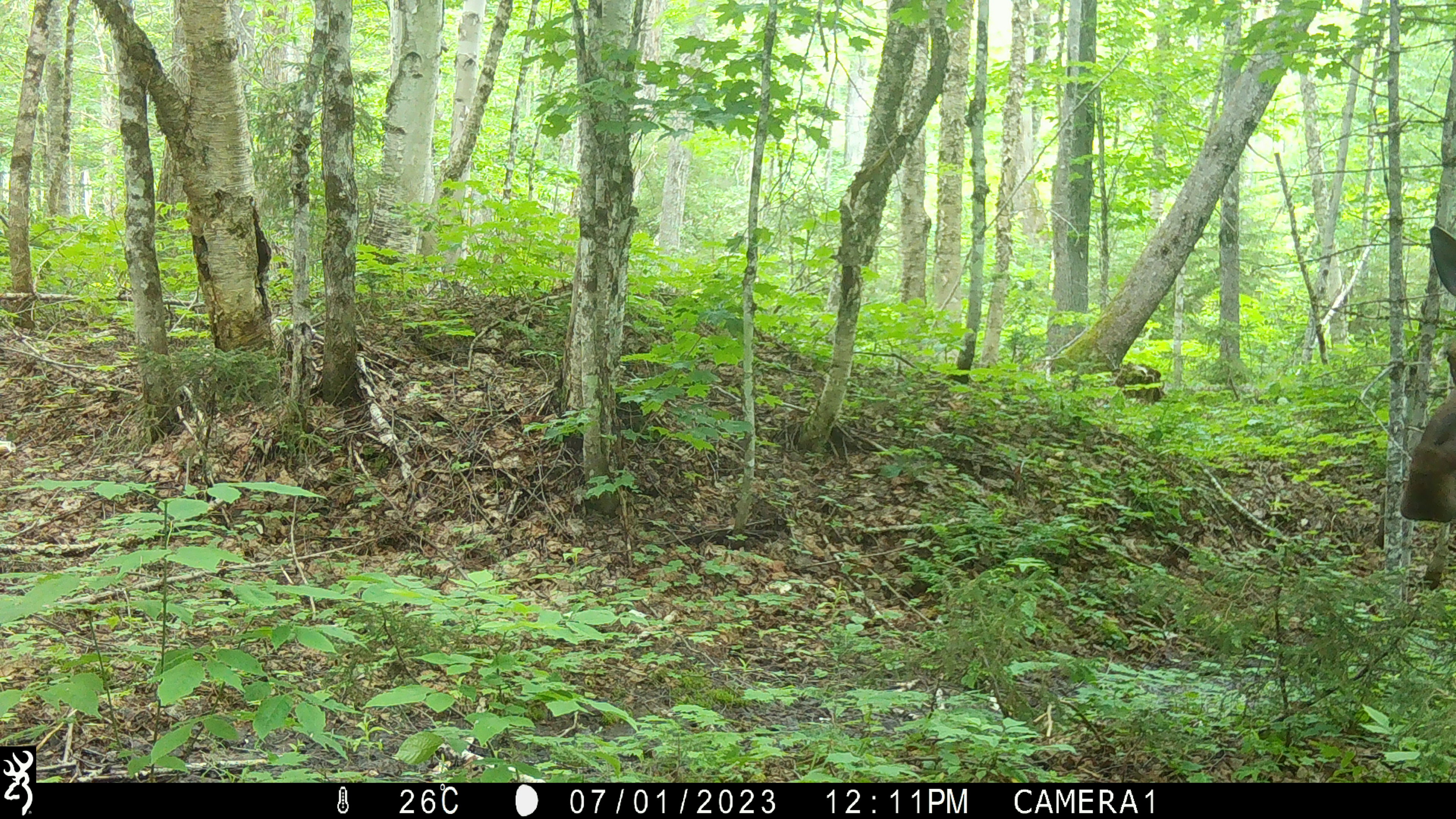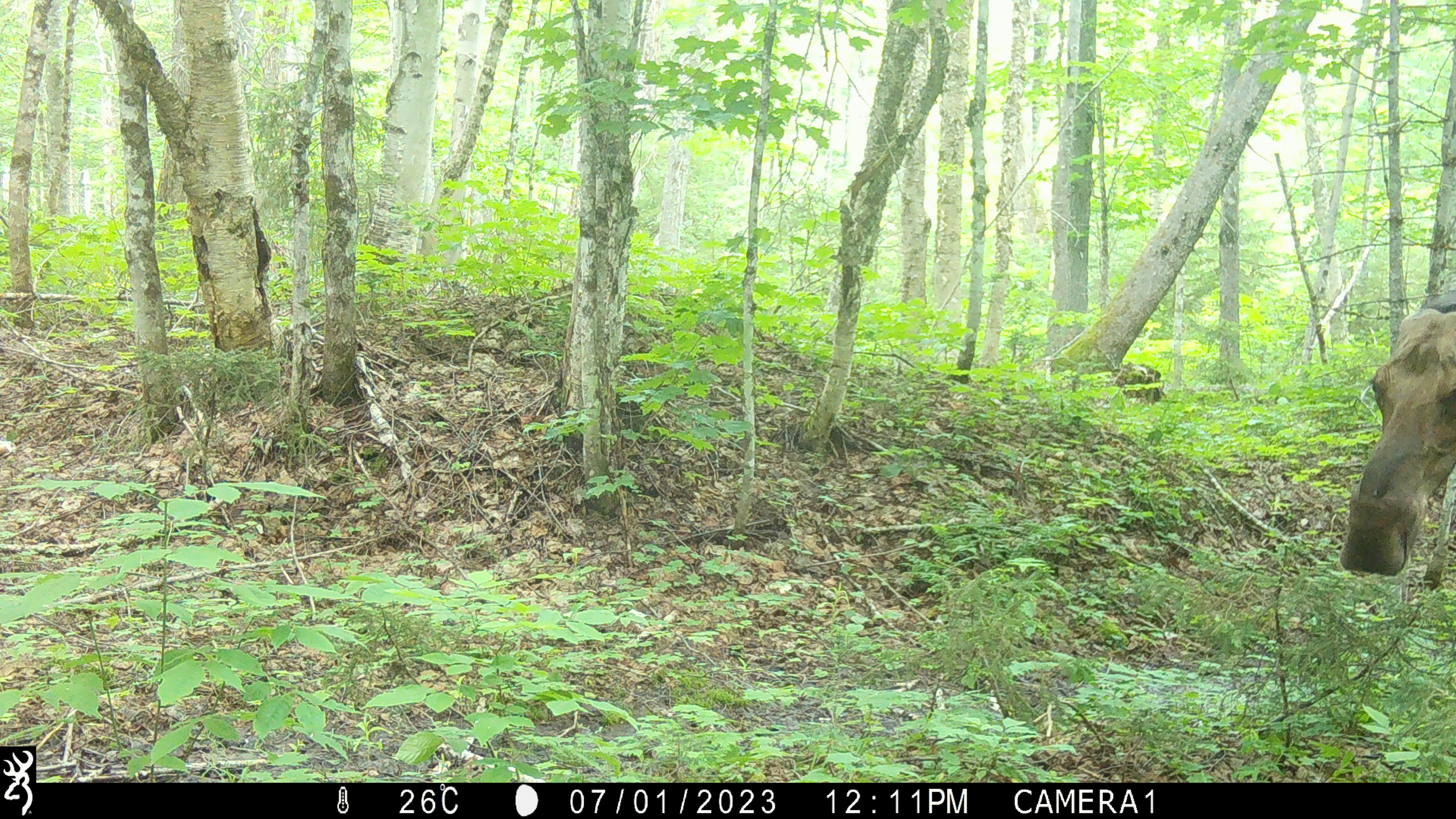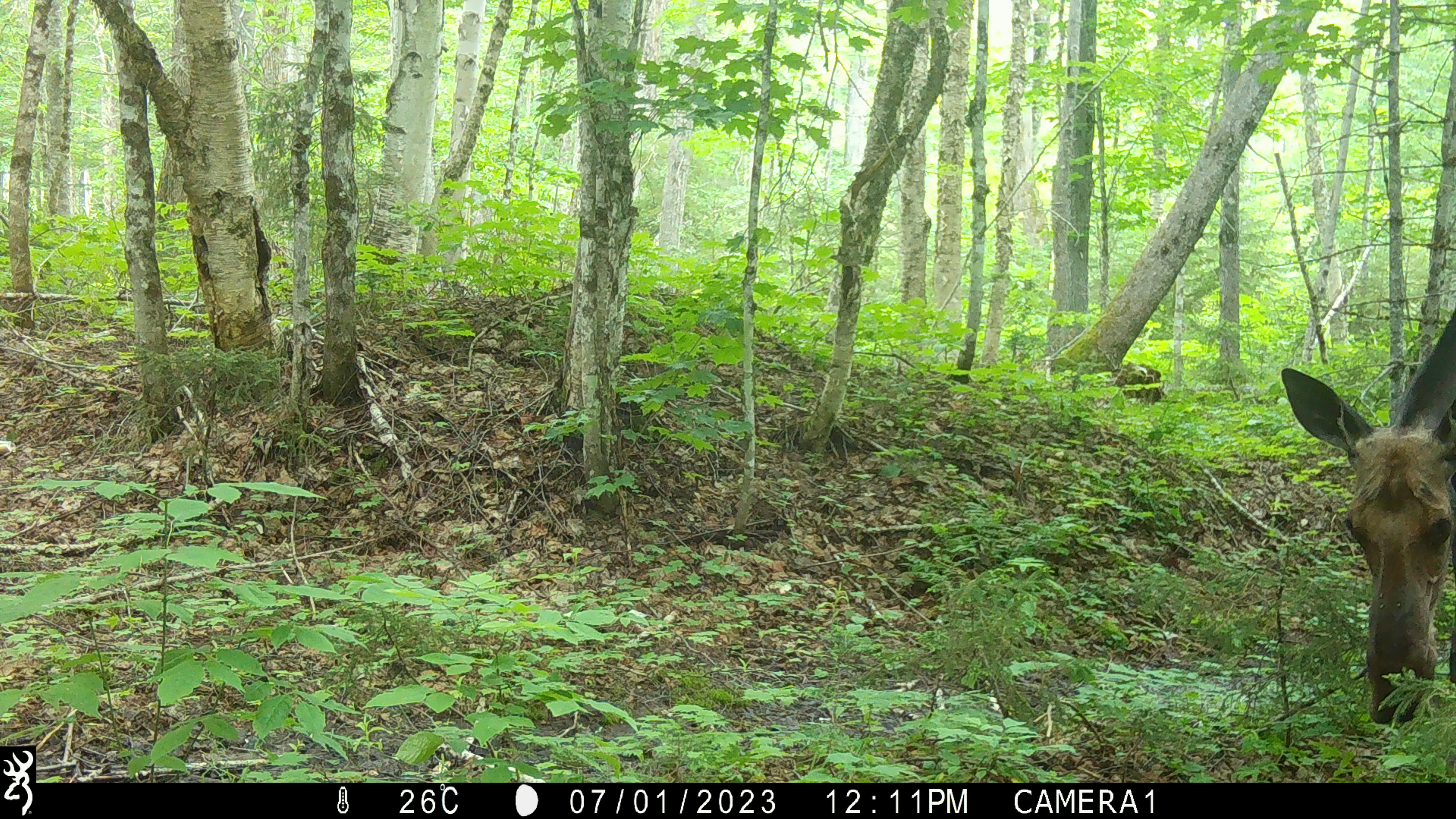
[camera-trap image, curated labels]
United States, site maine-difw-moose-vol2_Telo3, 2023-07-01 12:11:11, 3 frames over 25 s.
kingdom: Animalia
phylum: Chordata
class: Mammalia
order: Artiodactyla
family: Cervidae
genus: Alces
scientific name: Alces alces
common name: moose